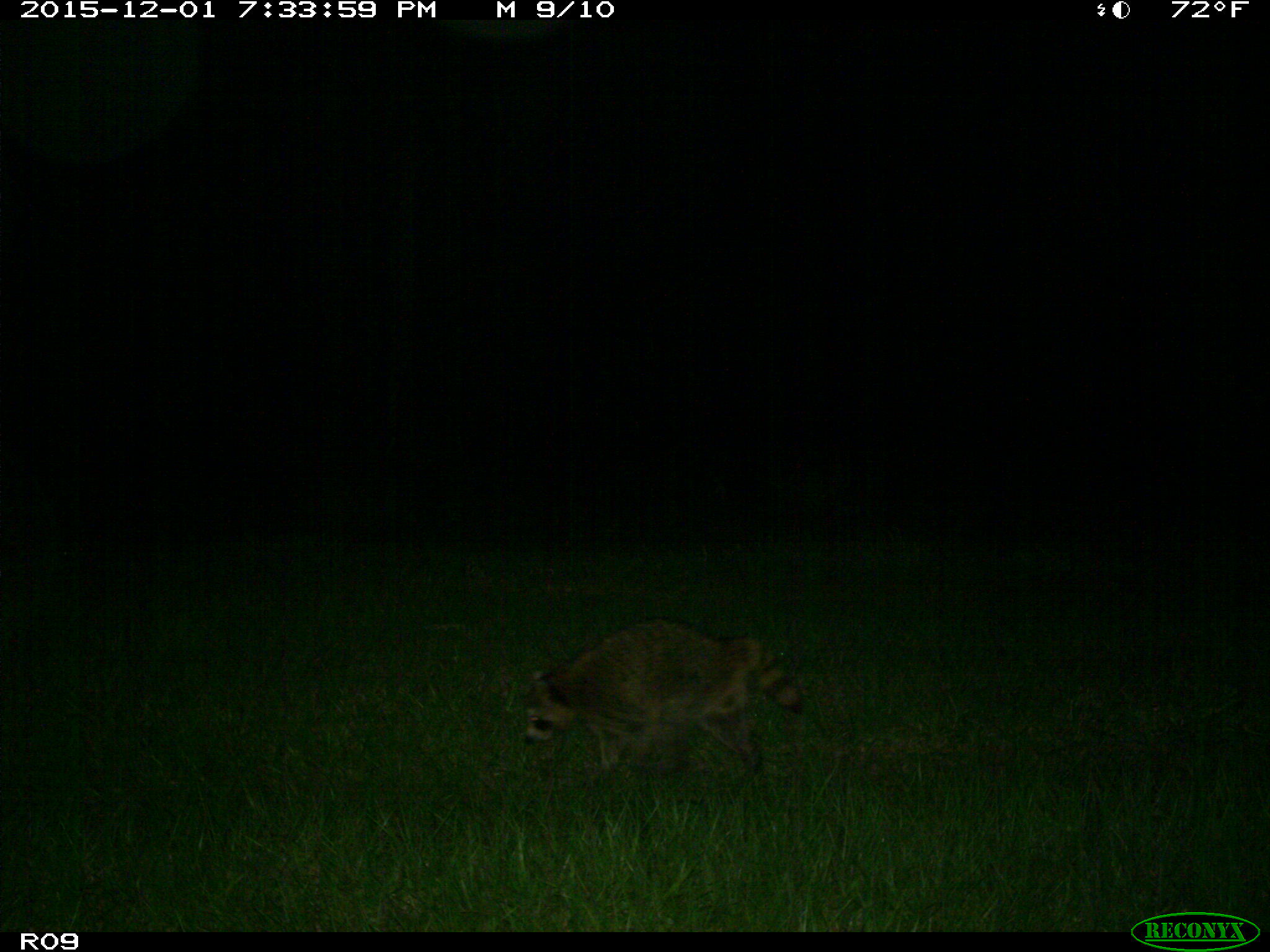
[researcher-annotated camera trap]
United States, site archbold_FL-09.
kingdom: Animalia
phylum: Chordata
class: Mammalia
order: Carnivora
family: Procyonidae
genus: Procyon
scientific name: Procyon lotor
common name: common raccoon